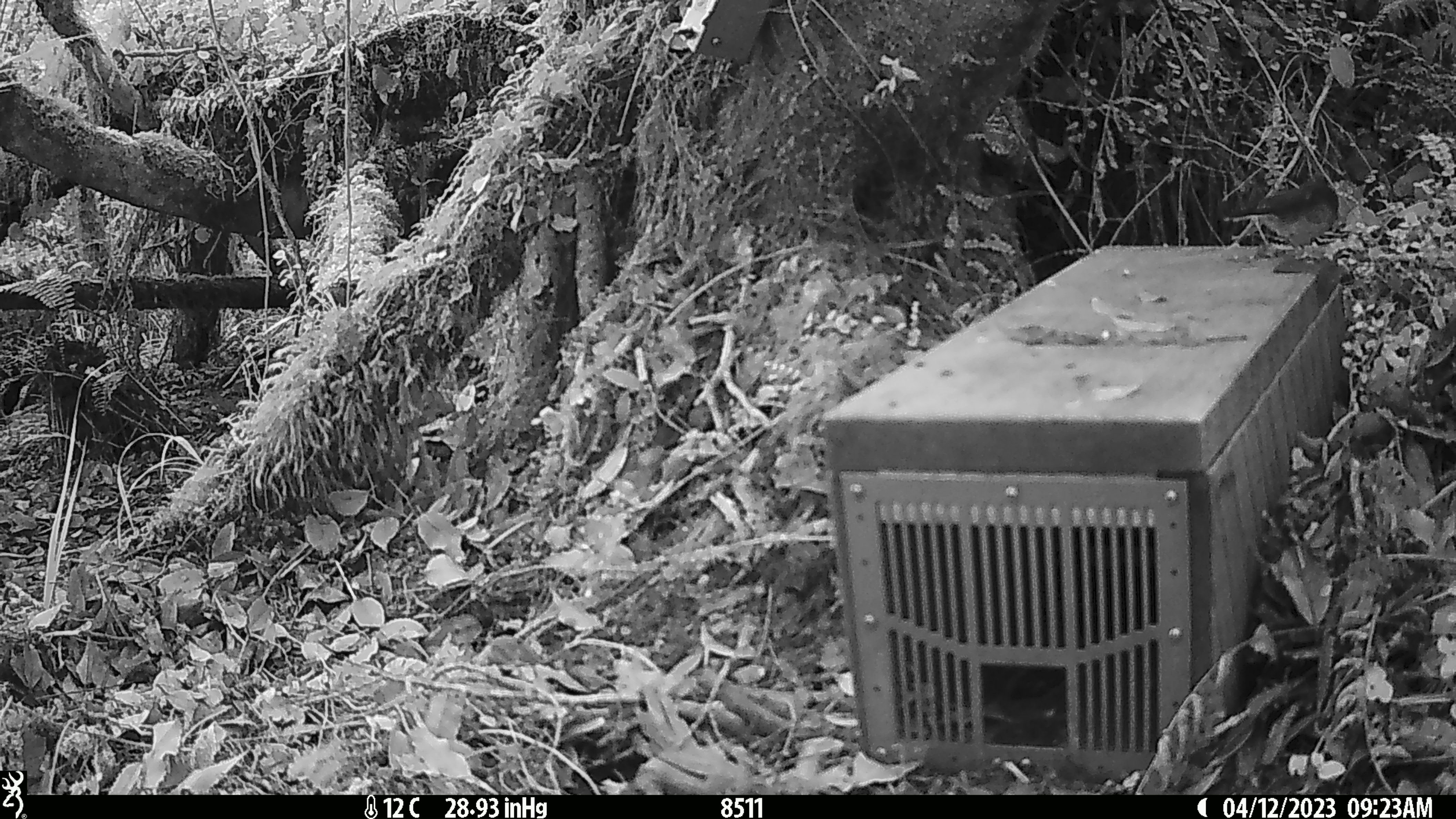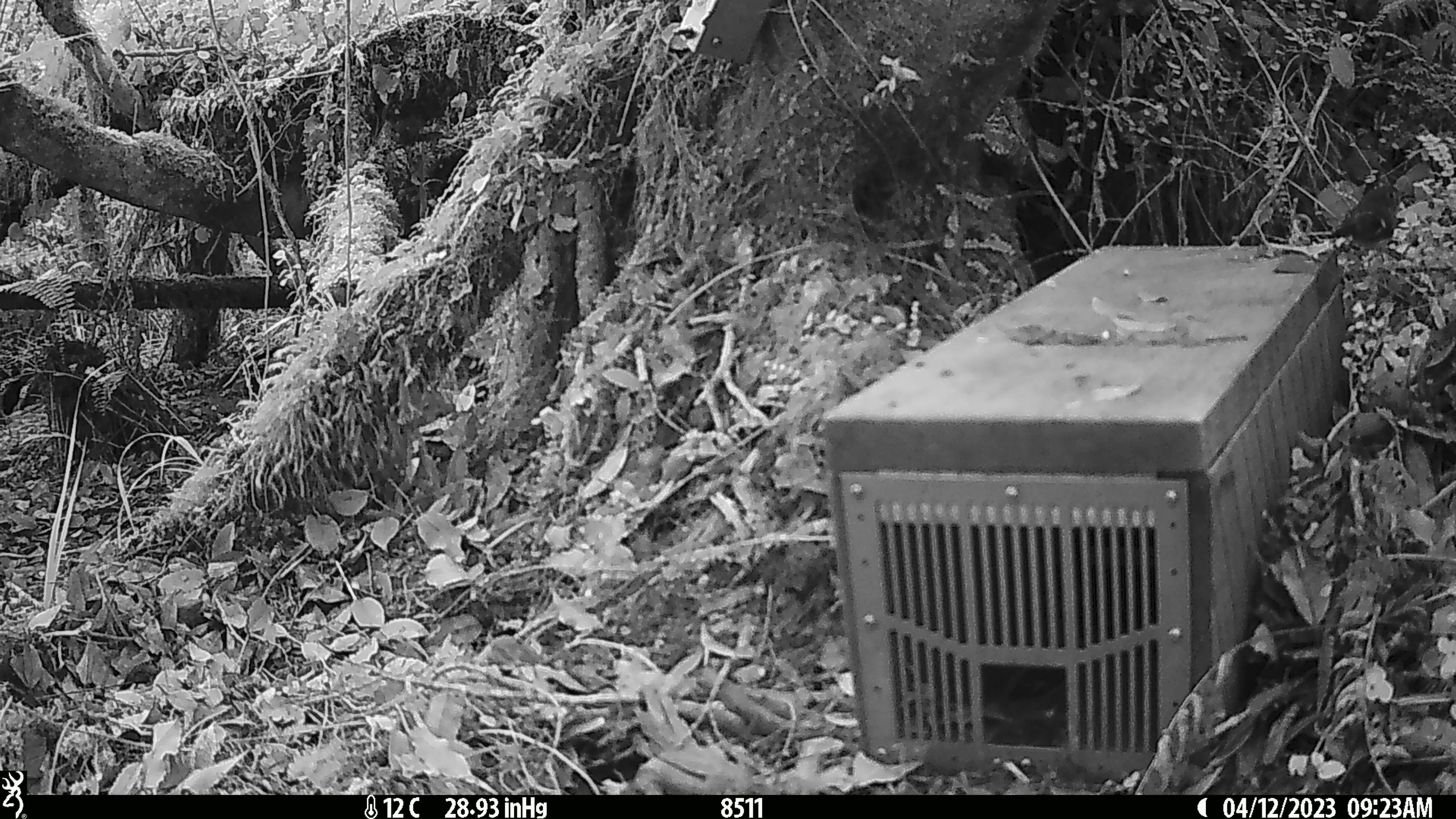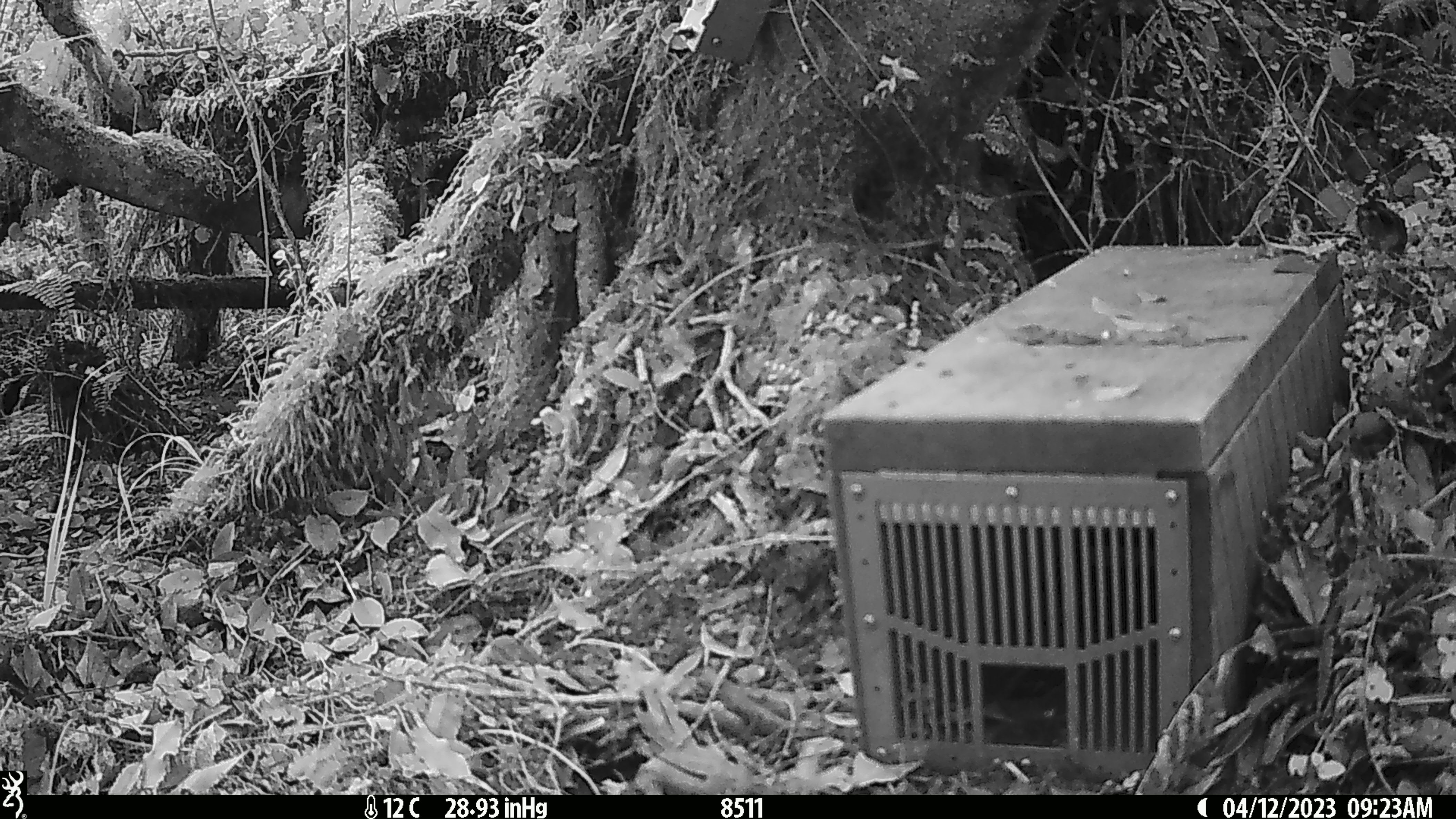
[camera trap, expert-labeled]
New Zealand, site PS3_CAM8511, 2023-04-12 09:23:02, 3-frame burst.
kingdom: Animalia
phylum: Chordata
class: Aves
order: Passeriformes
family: Petroicidae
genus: Petroica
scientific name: Petroica macrocephala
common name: tomtit